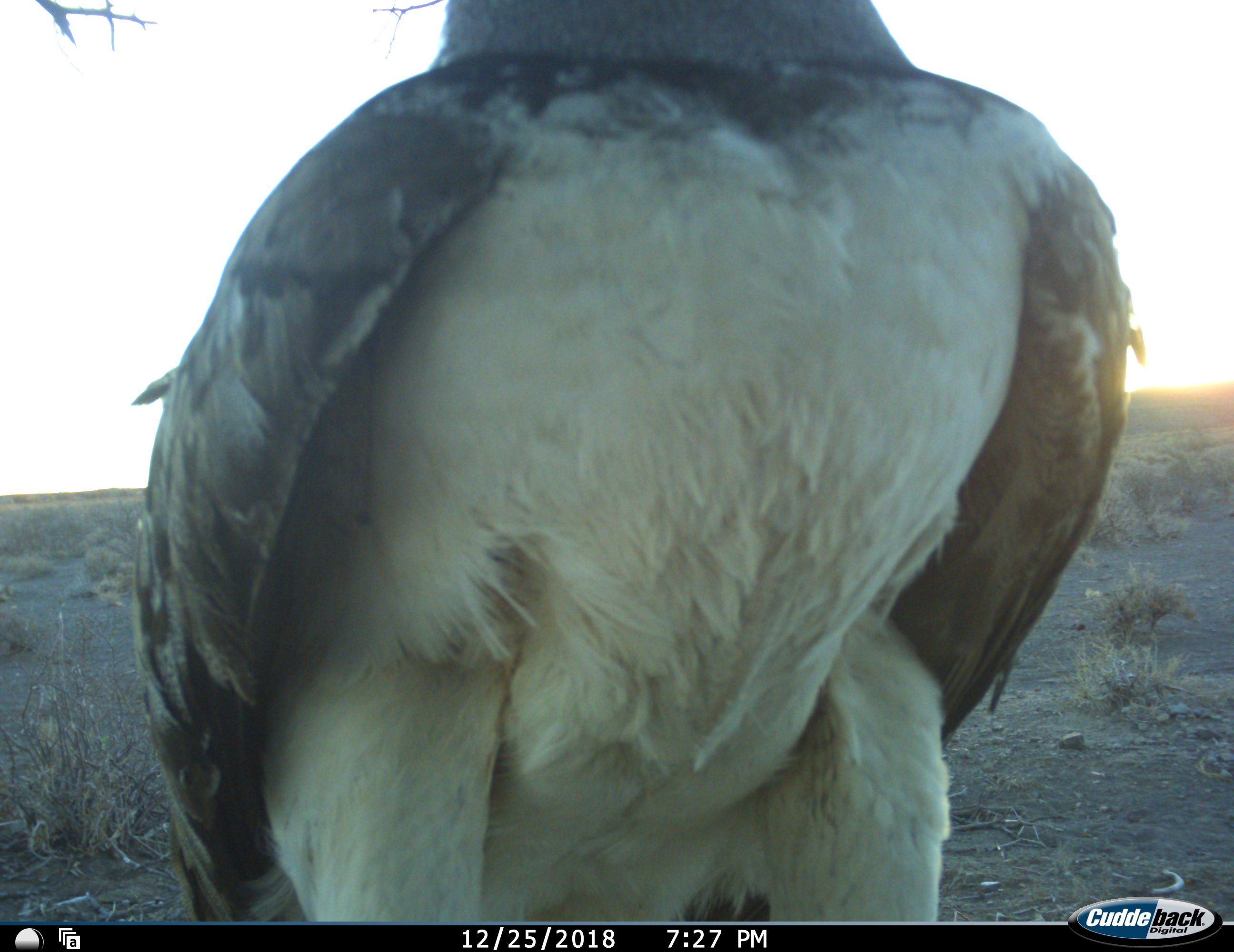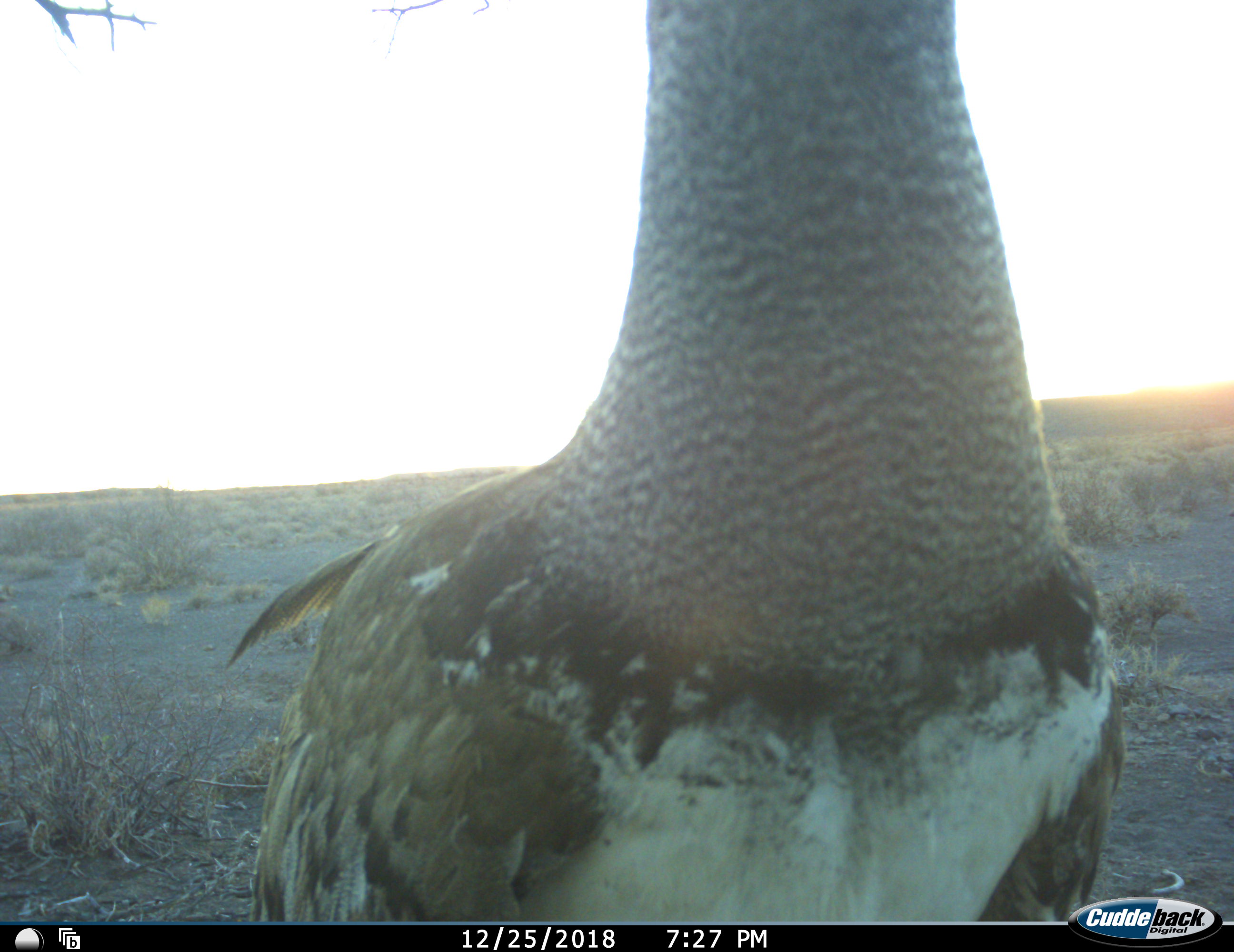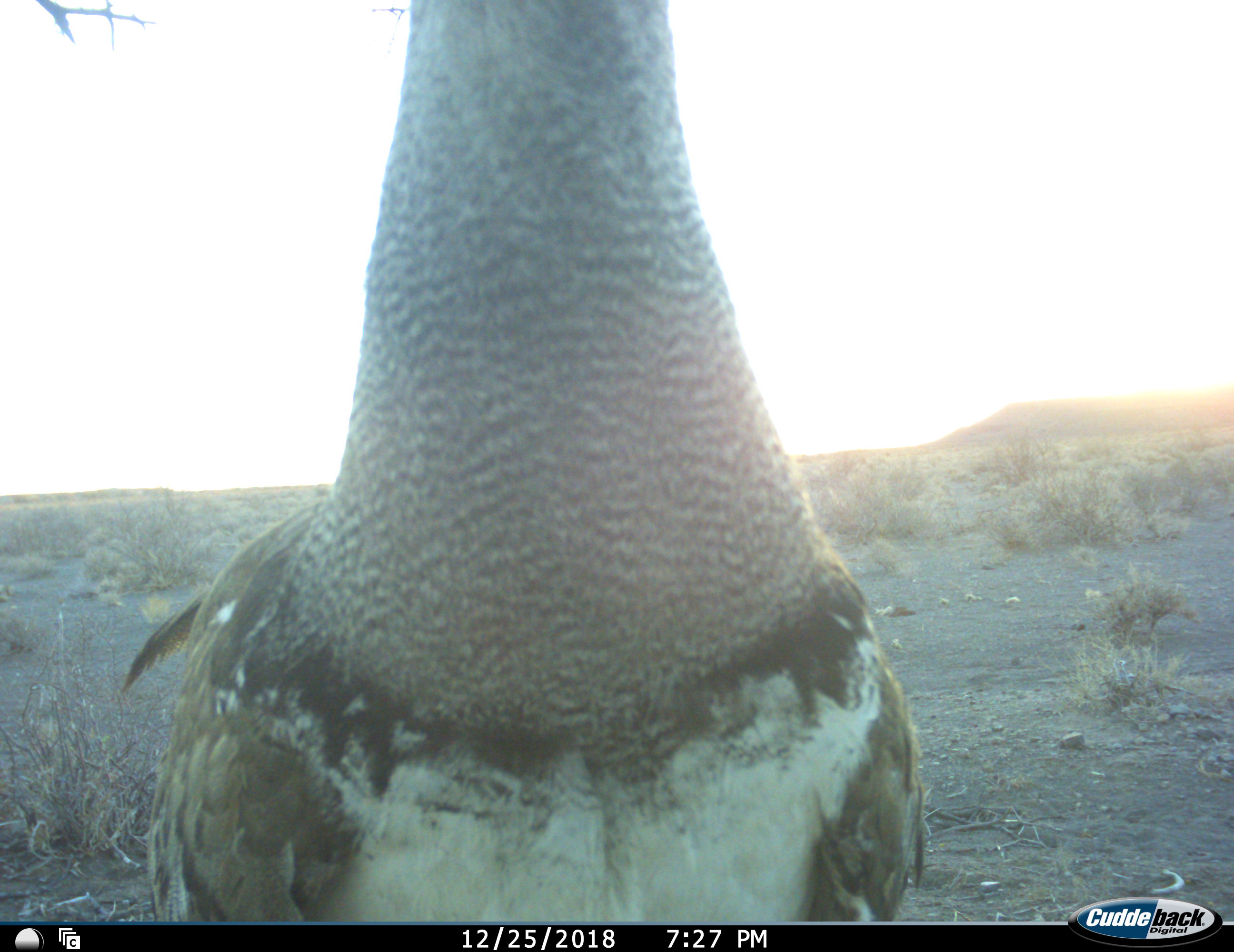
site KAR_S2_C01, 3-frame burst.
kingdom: Animalia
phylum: Chordata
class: Aves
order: Otidiformes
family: Otididae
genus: Ardeotis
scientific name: Ardeotis kori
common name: kori bustard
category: bustardkori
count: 1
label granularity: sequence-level